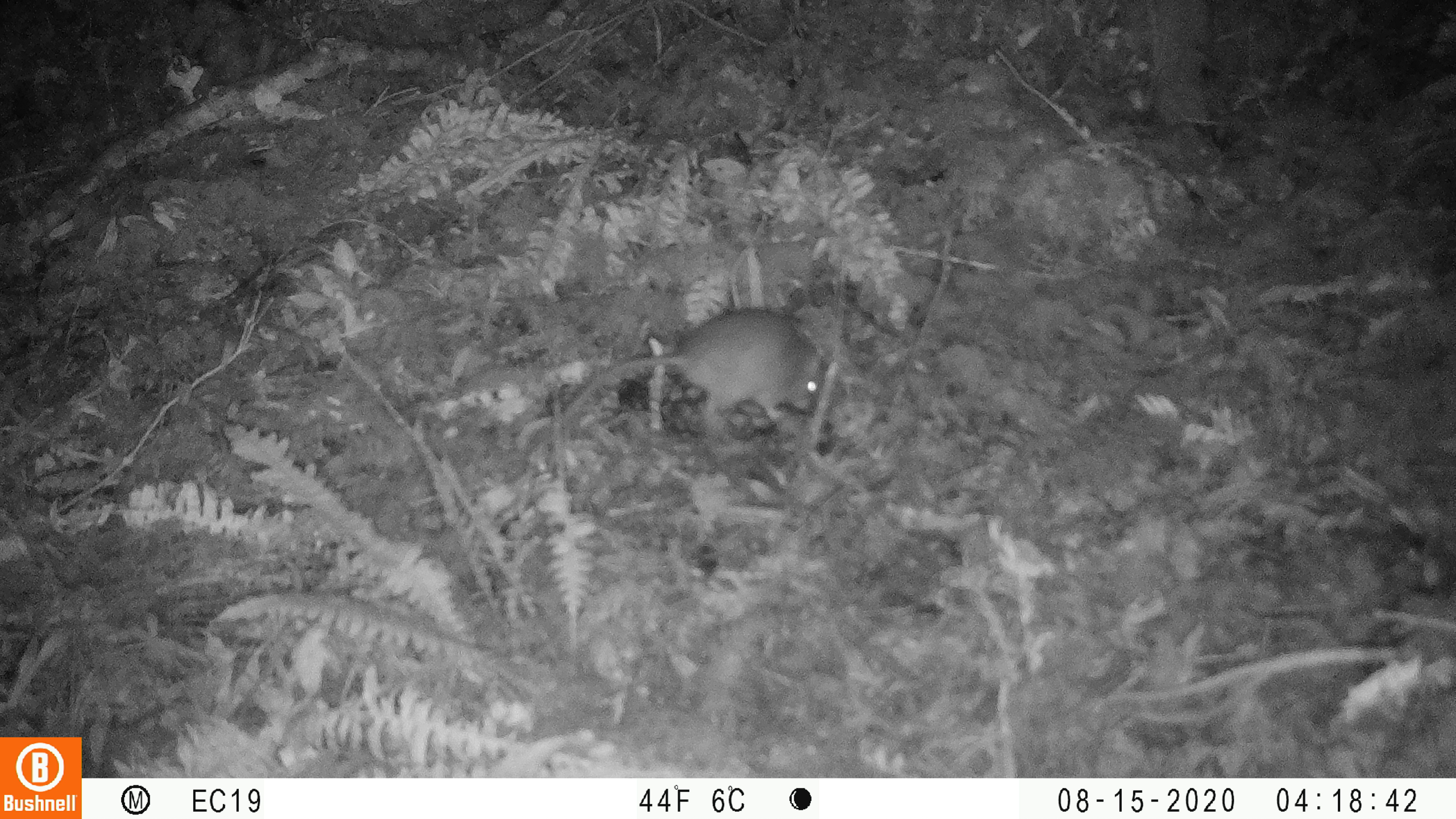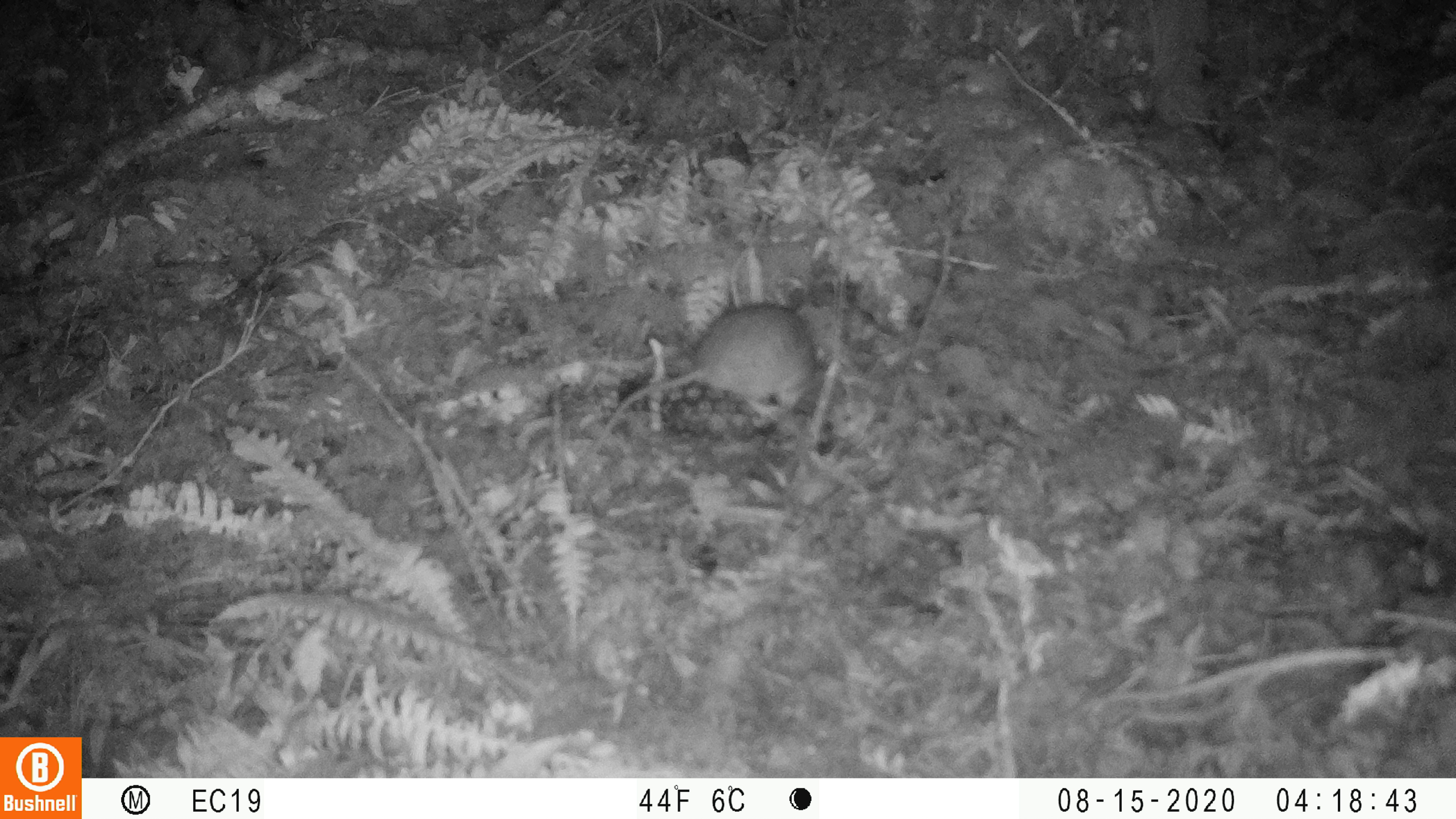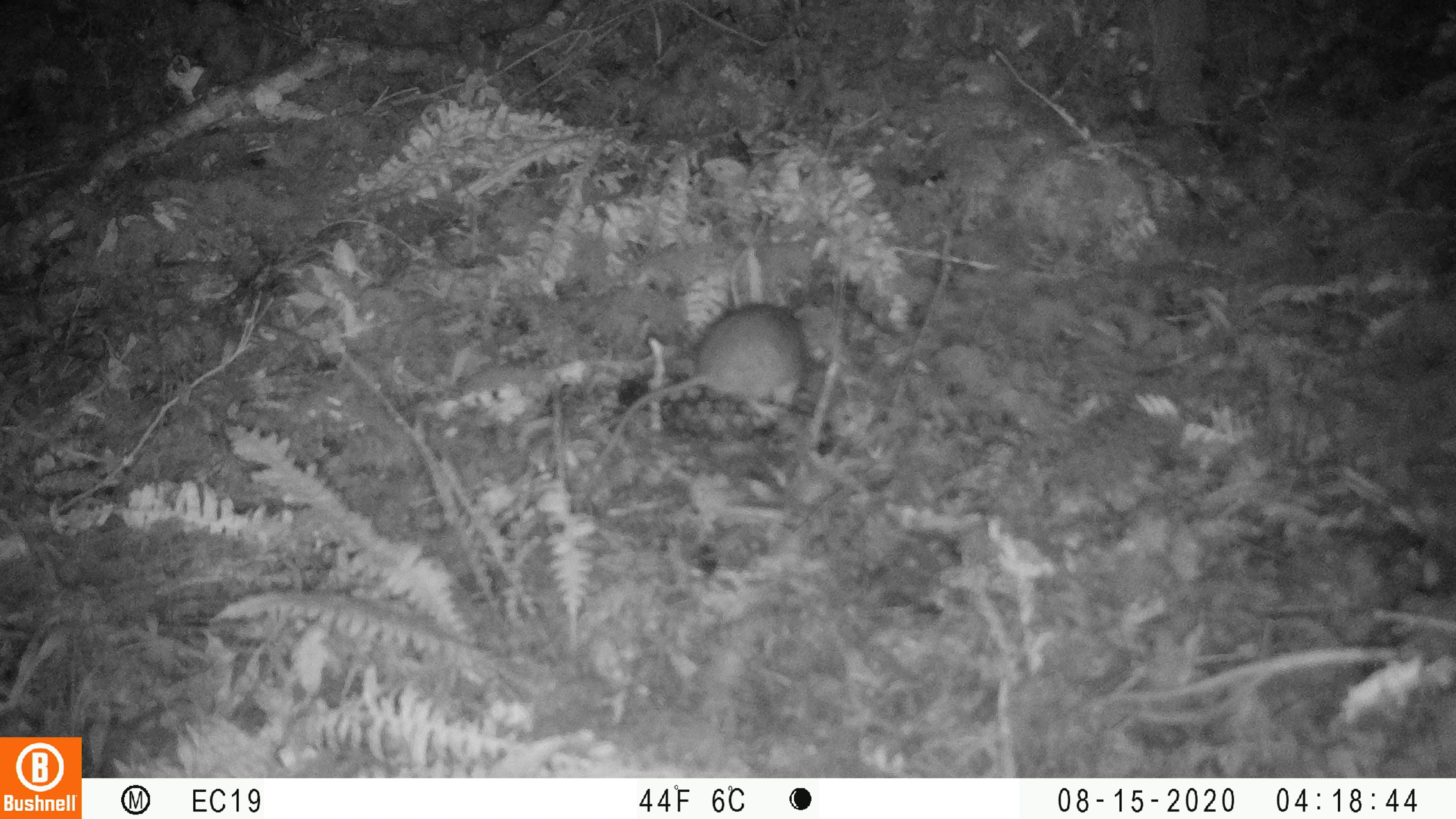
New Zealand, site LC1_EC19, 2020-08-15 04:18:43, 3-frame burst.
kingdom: Animalia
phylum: Chordata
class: Mammalia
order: Rodentia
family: Muridae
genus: Rattus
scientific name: Rattus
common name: rat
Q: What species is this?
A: Rat (Rattus).